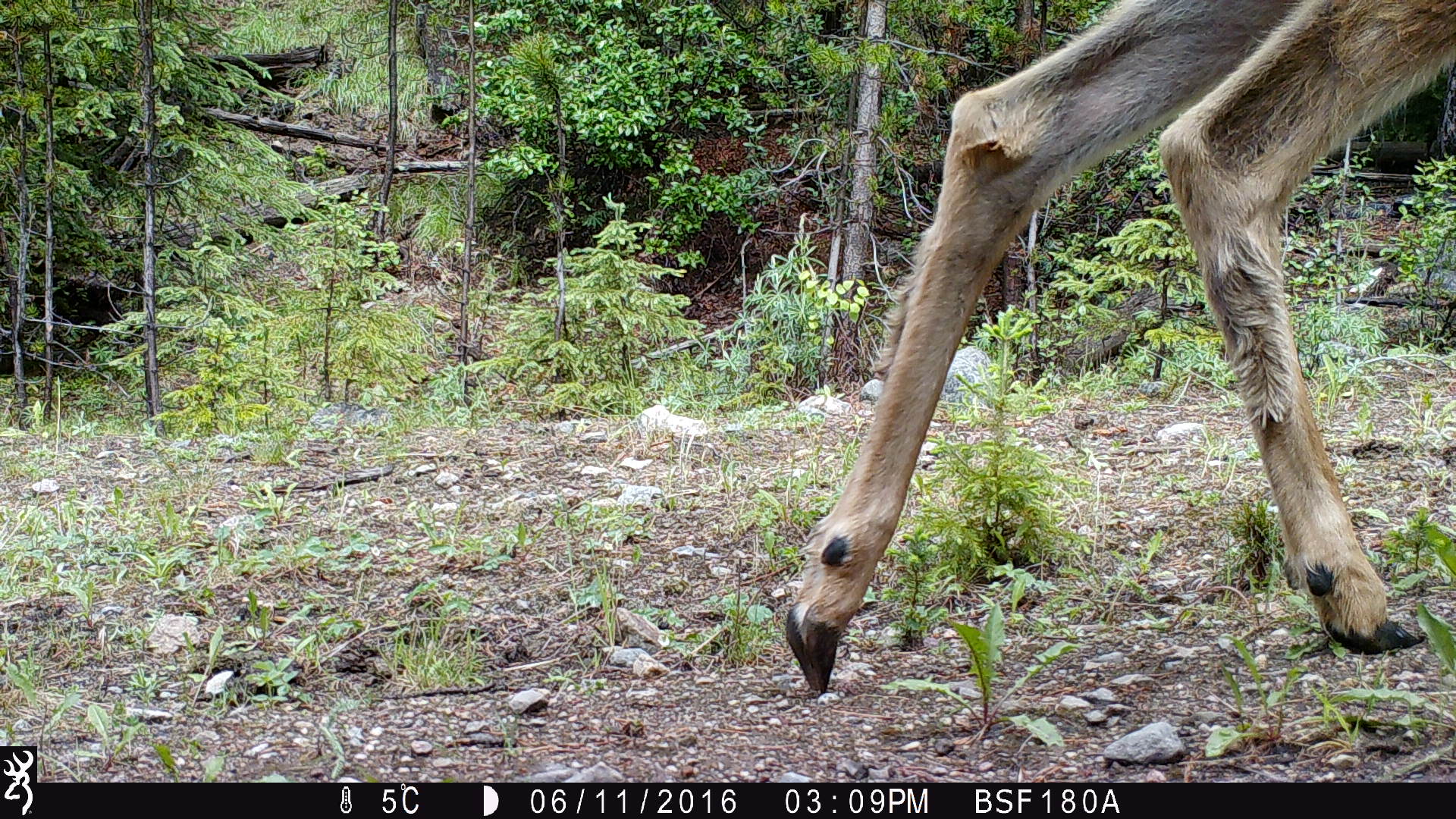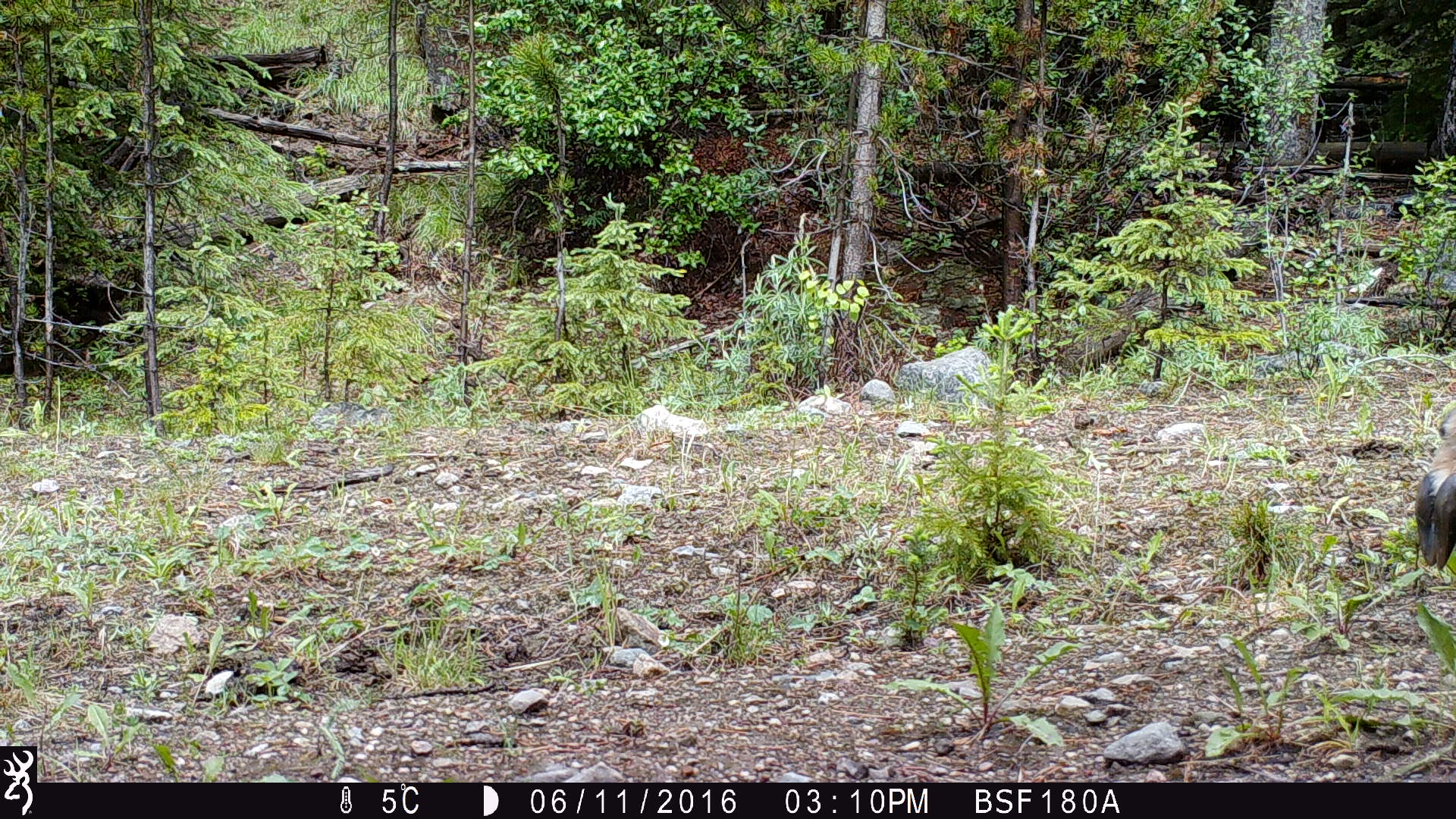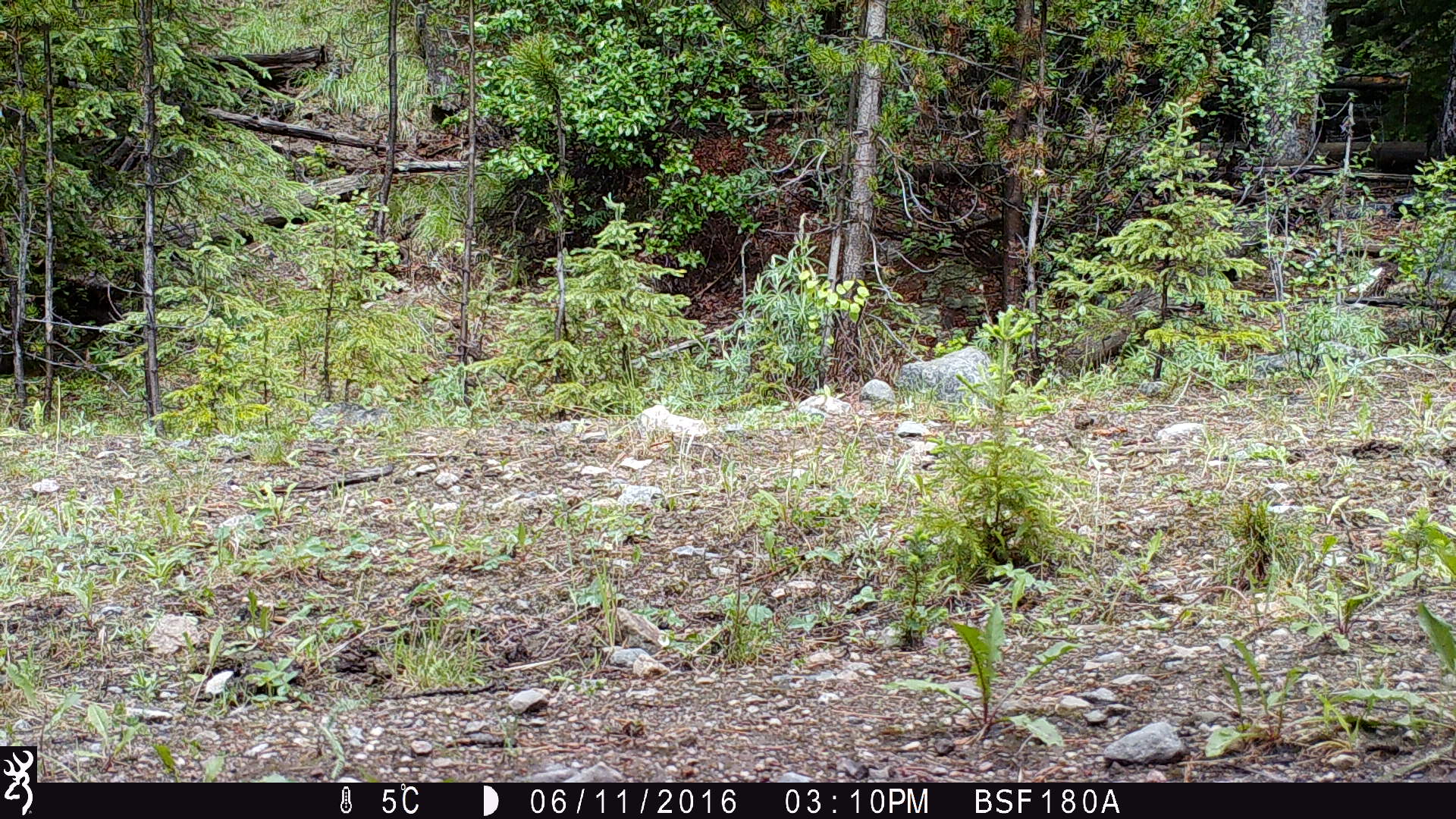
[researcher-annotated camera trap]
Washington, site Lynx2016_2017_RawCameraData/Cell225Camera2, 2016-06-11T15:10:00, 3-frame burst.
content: unidentified animal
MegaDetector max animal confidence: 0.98